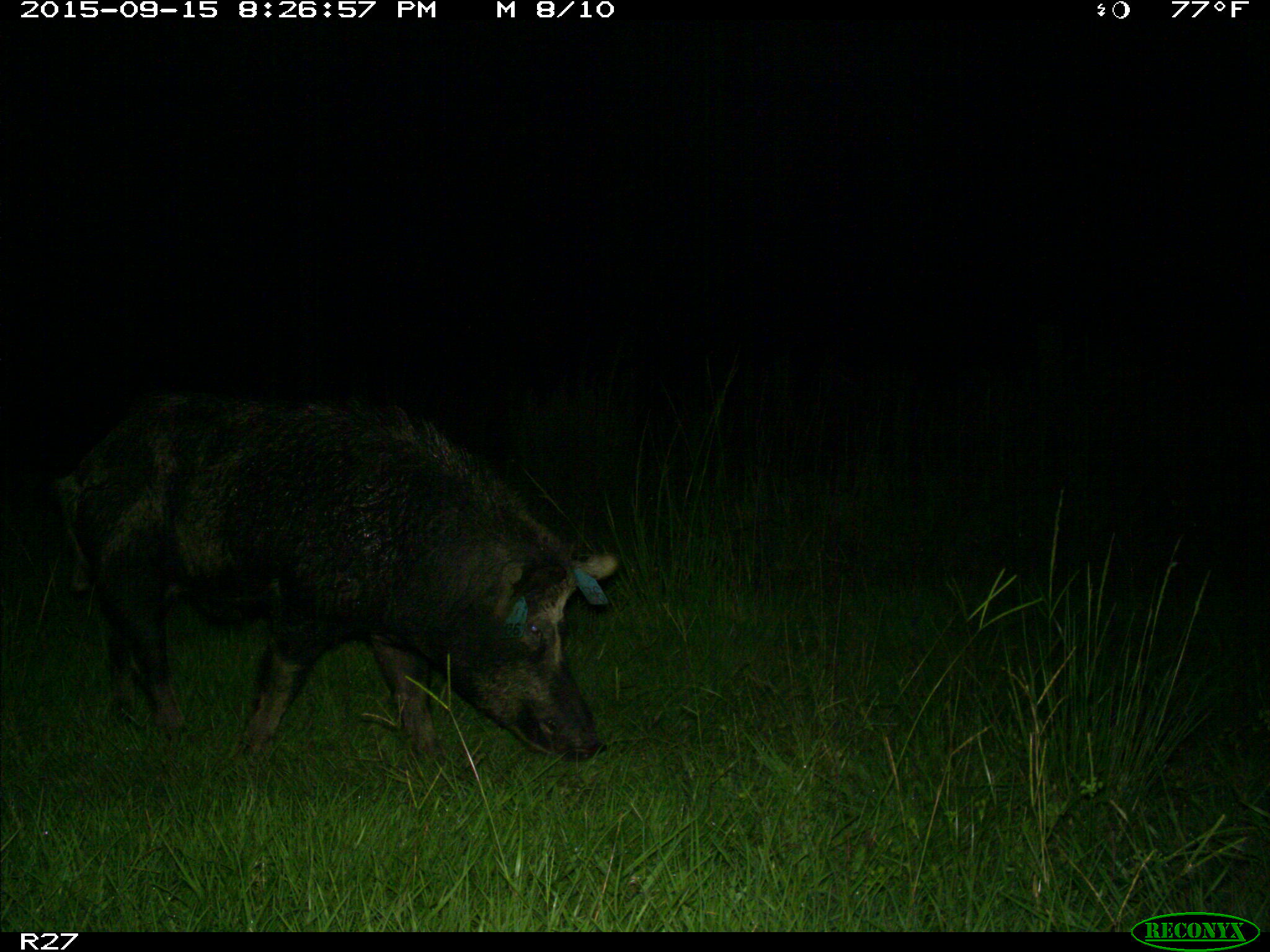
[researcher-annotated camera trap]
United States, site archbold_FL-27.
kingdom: Animalia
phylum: Chordata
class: Mammalia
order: Artiodactyla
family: Suidae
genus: Sus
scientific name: Sus scrofa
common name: wild boar